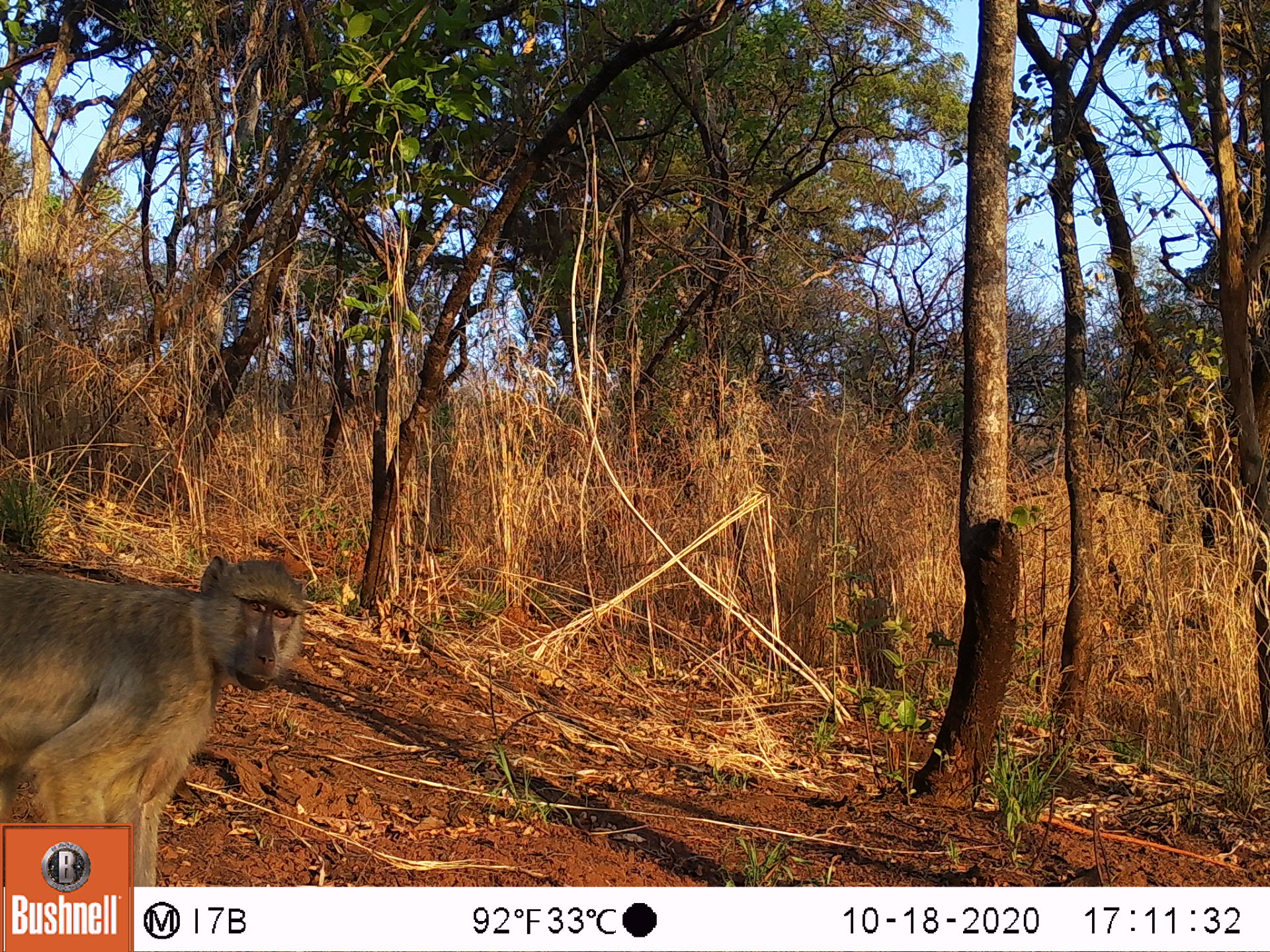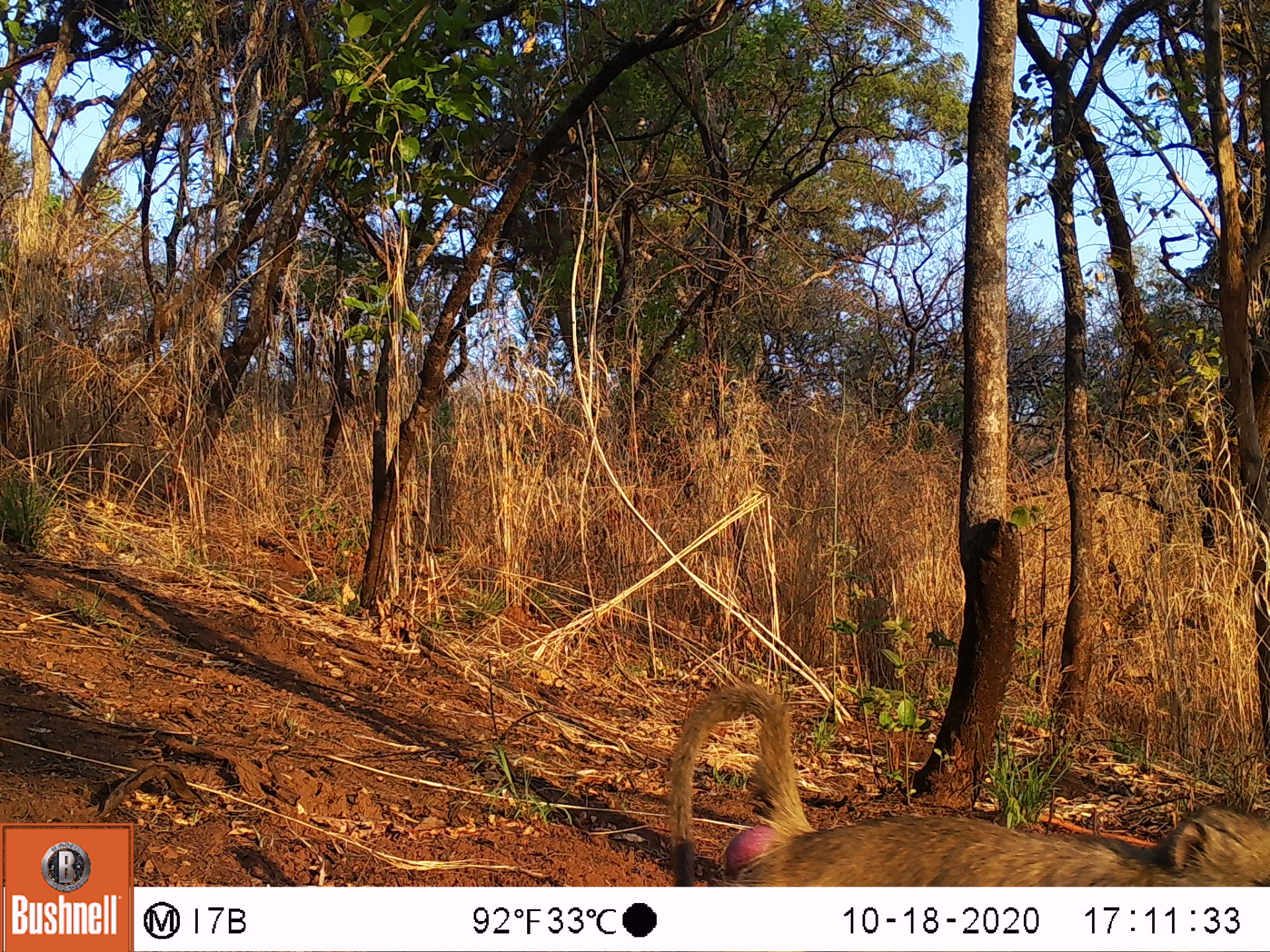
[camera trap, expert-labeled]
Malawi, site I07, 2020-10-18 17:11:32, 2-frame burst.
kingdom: Animalia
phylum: Chordata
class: Mammalia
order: Primates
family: Cercopithecidae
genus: Papio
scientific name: Papio cynocephalus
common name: yellow baboon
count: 1